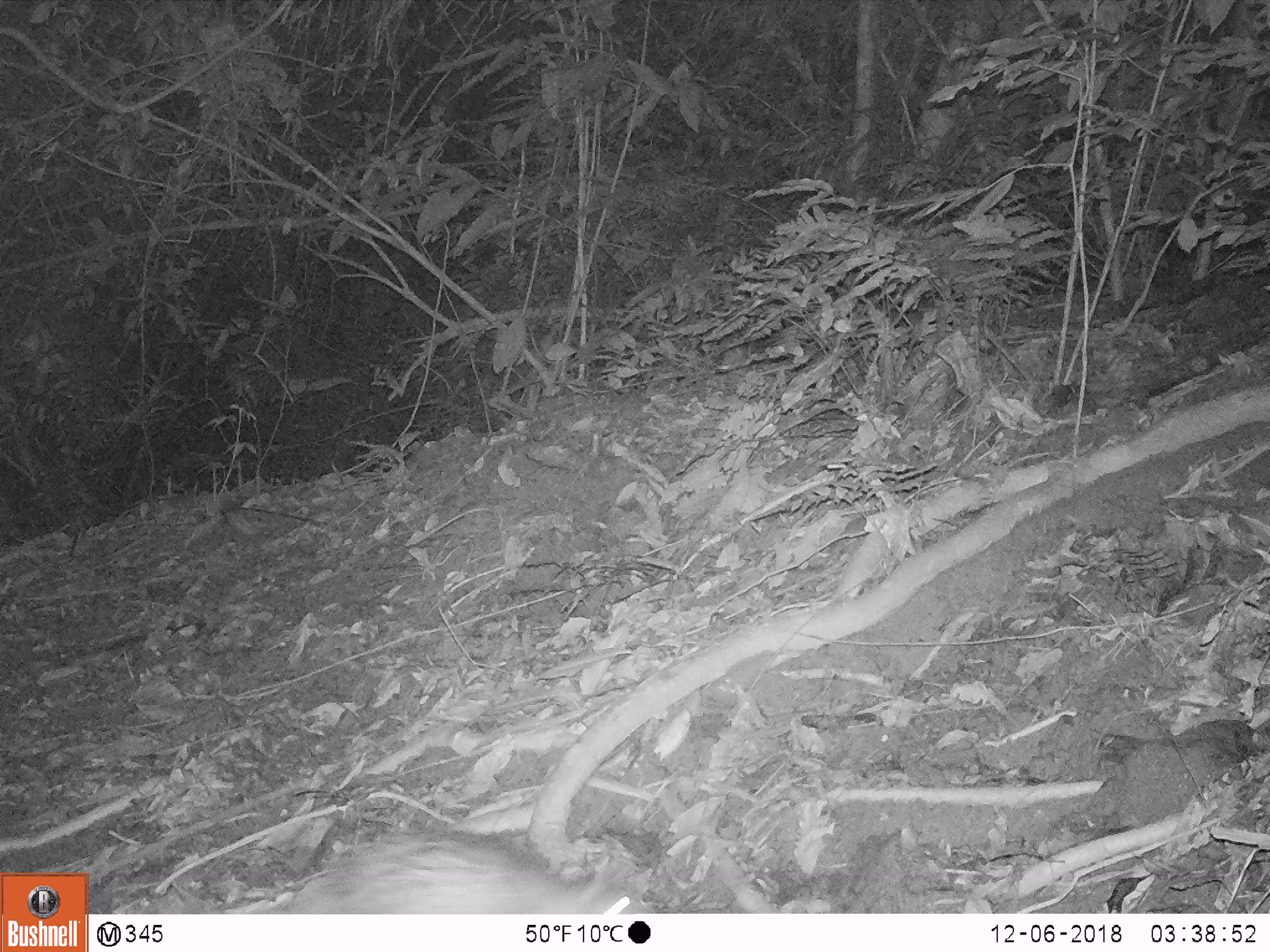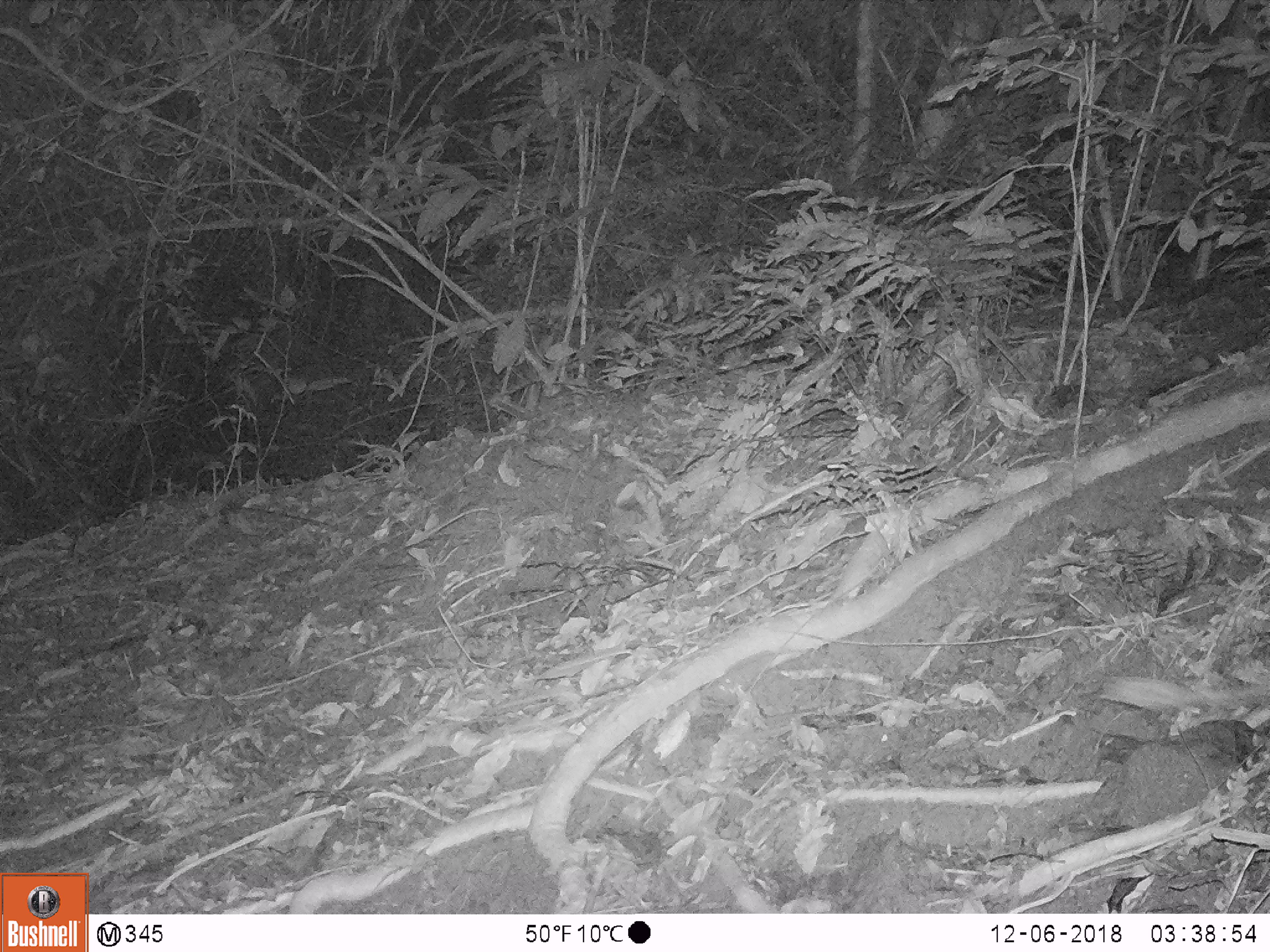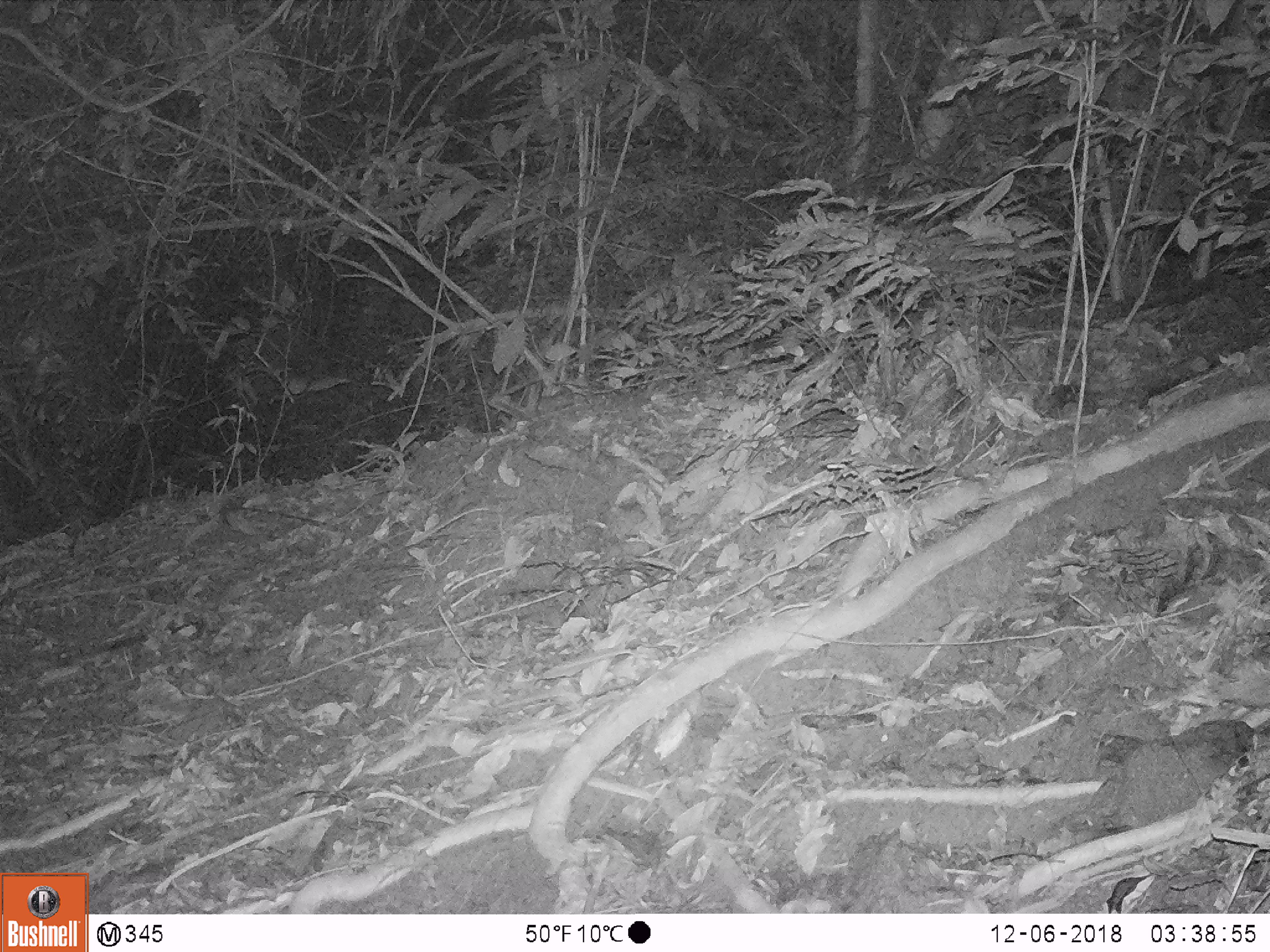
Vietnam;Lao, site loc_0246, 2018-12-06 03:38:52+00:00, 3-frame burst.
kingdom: Animalia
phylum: Chordata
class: Mammalia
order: Rodentia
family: Hystricidae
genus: Atherurus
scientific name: Atherurus macrourus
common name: asiatic brush-tailed porcupine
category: asiatic brush tailed porcupine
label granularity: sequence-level